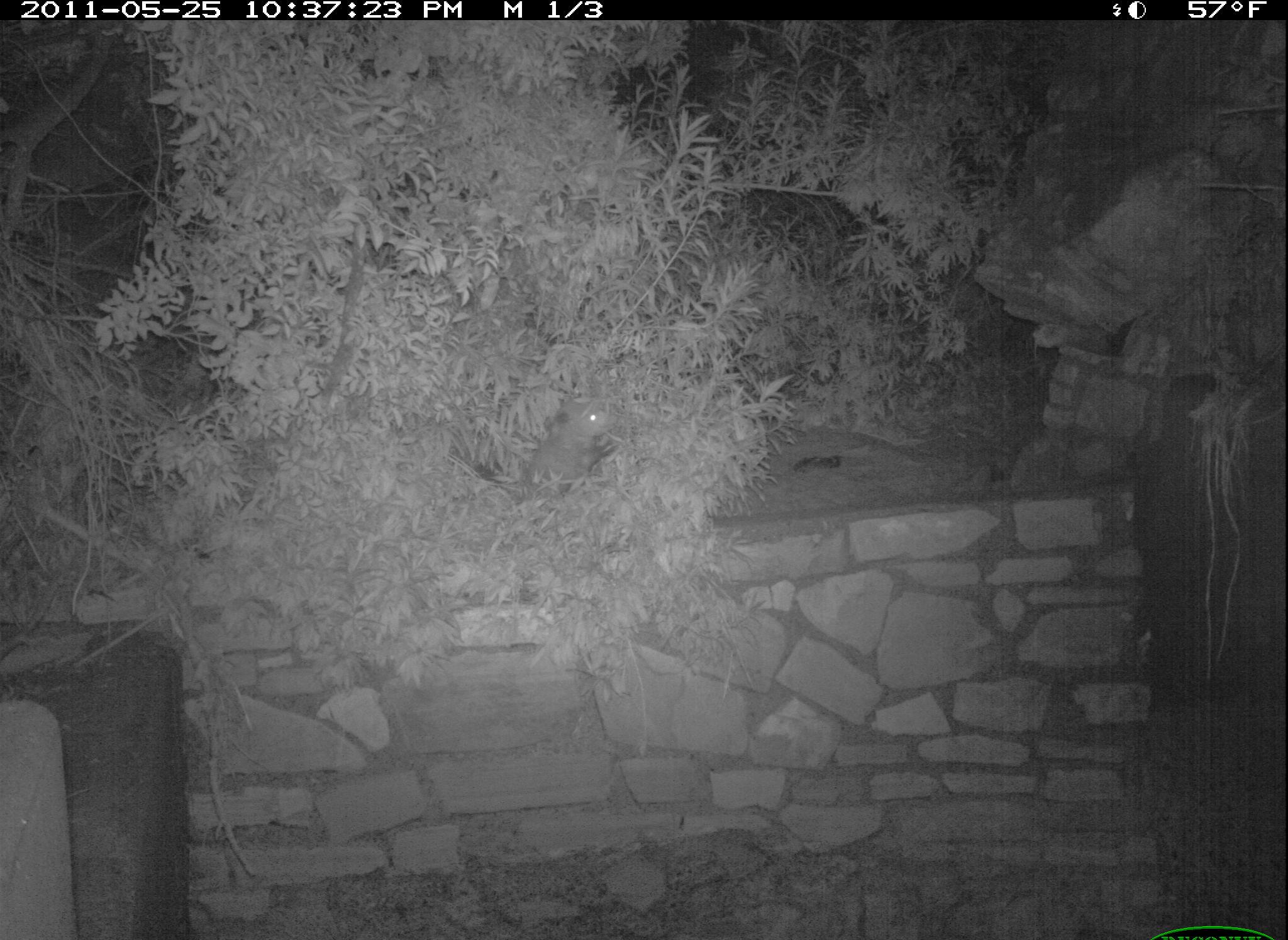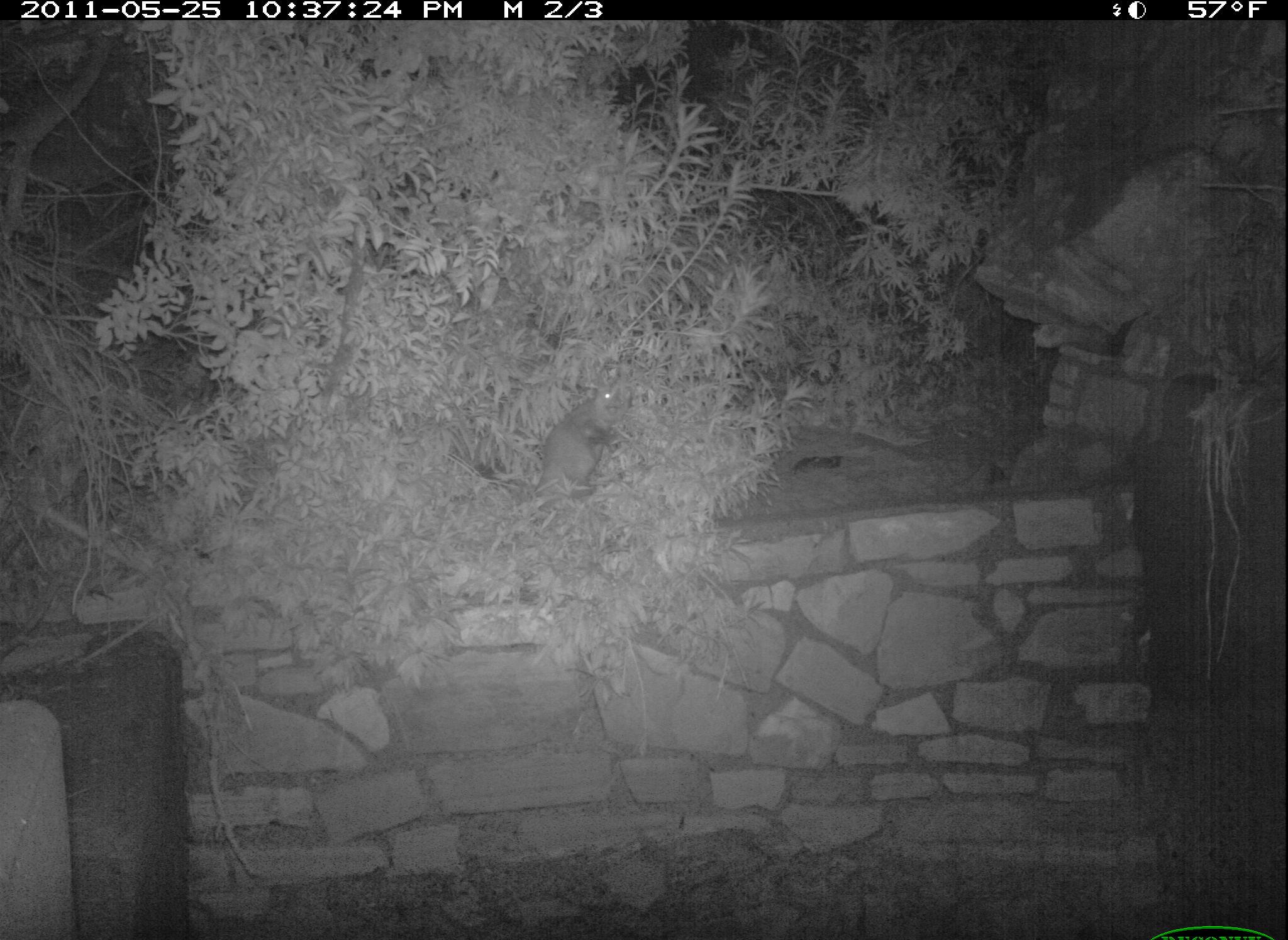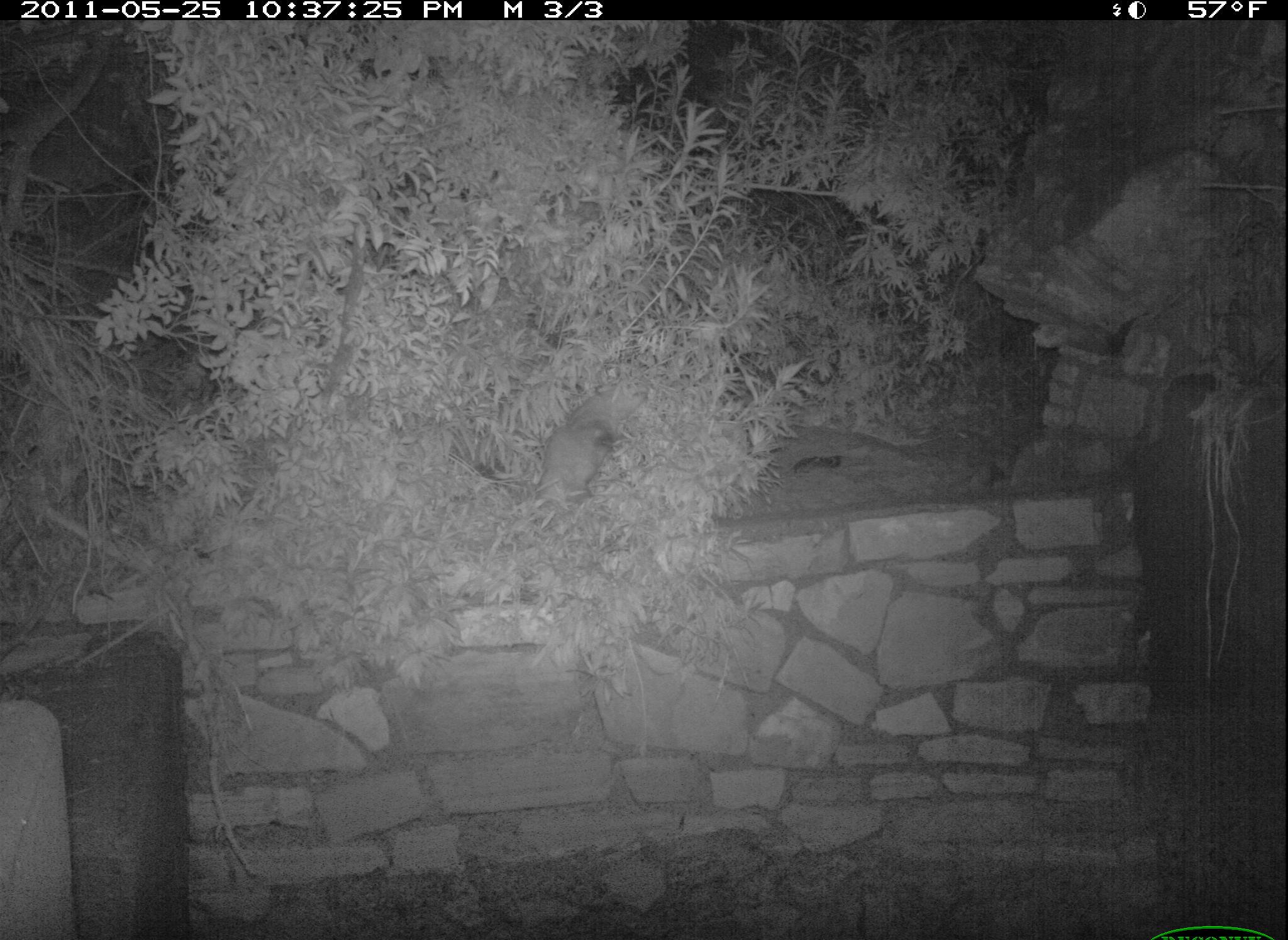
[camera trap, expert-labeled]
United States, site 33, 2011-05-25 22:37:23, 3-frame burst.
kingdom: Animalia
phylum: Chordata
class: Mammalia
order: Didelphimorphia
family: Didelphidae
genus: Didelphis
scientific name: Didelphis virginiana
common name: virginia opossum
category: opossum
Opossum (virginia opossum) (Didelphis virginiana).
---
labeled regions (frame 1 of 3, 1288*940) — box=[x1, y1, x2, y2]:
opossum: box=[501, 385, 641, 511]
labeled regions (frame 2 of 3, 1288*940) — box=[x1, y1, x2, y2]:
opossum: box=[504, 374, 638, 513]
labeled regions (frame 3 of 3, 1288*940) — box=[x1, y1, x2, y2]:
opossum: box=[497, 403, 646, 523]